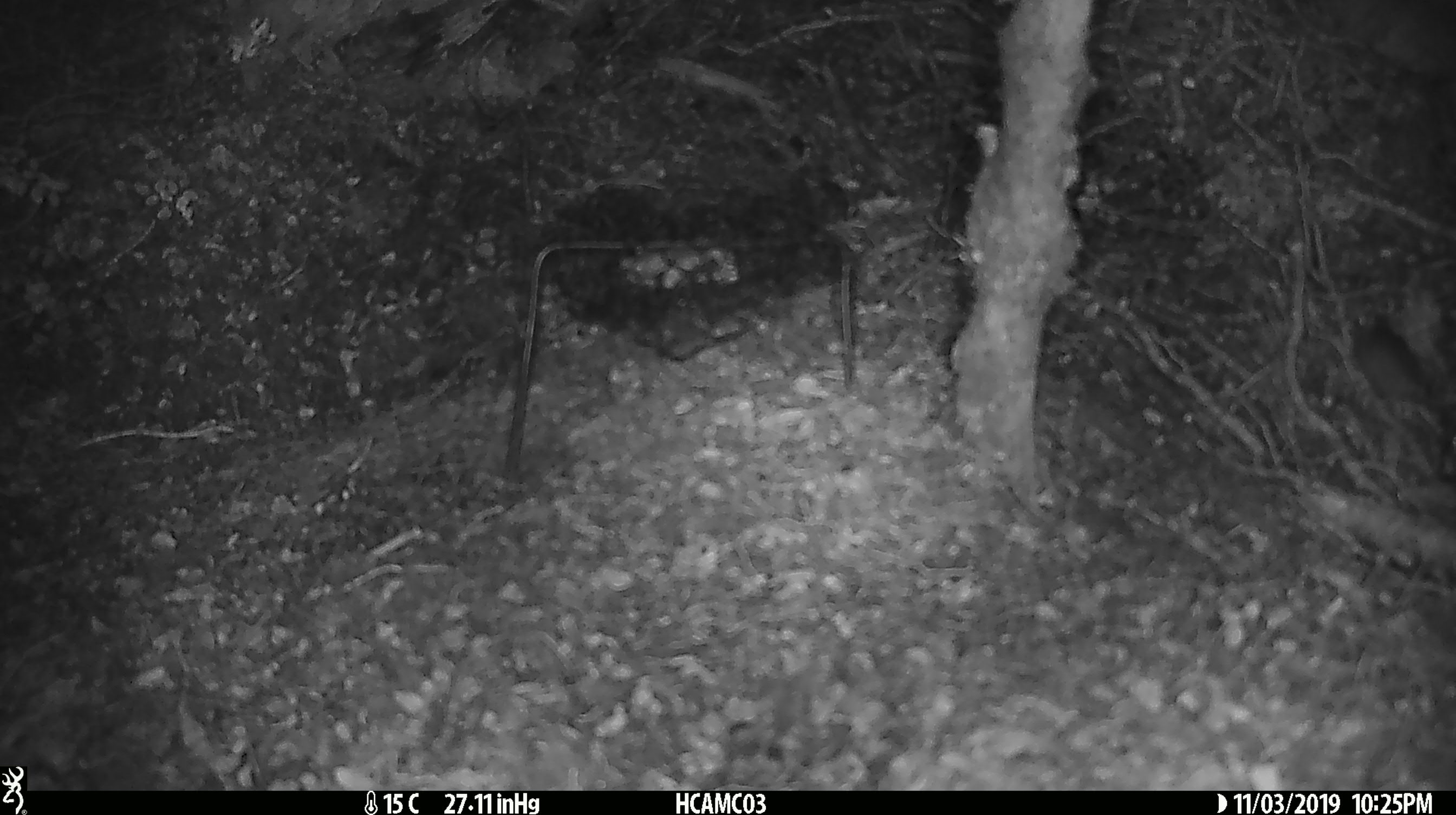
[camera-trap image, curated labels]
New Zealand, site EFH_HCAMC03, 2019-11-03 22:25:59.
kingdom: Animalia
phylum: Chordata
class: Mammalia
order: Rodentia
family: Muridae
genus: Mus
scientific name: Mus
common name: mouse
Mouse (Mus).